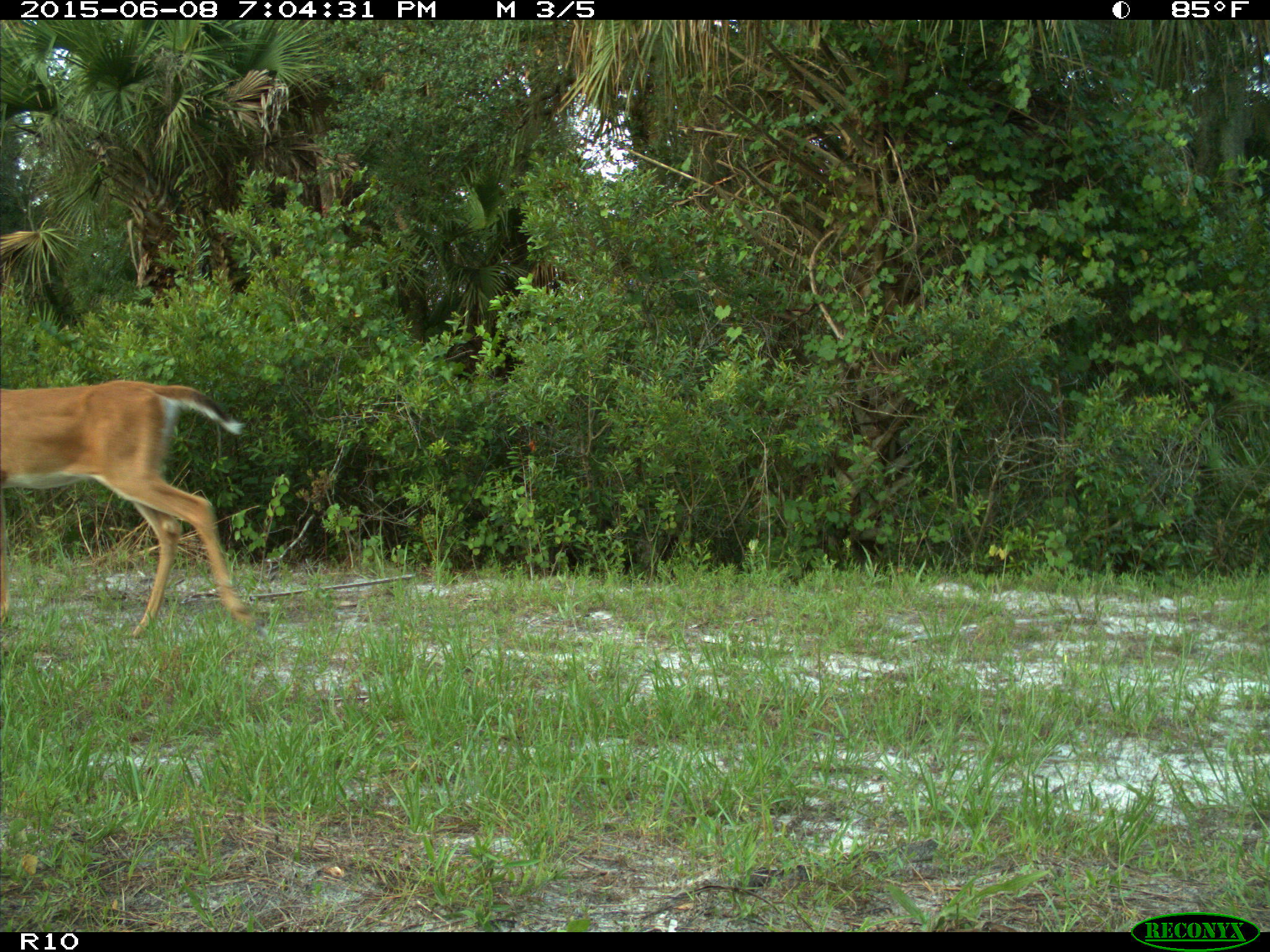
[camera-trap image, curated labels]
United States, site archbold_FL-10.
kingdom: Animalia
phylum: Chordata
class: Mammalia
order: Artiodactyla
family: Cervidae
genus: Odocoileus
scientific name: Odocoileus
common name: deer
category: unidentified deer